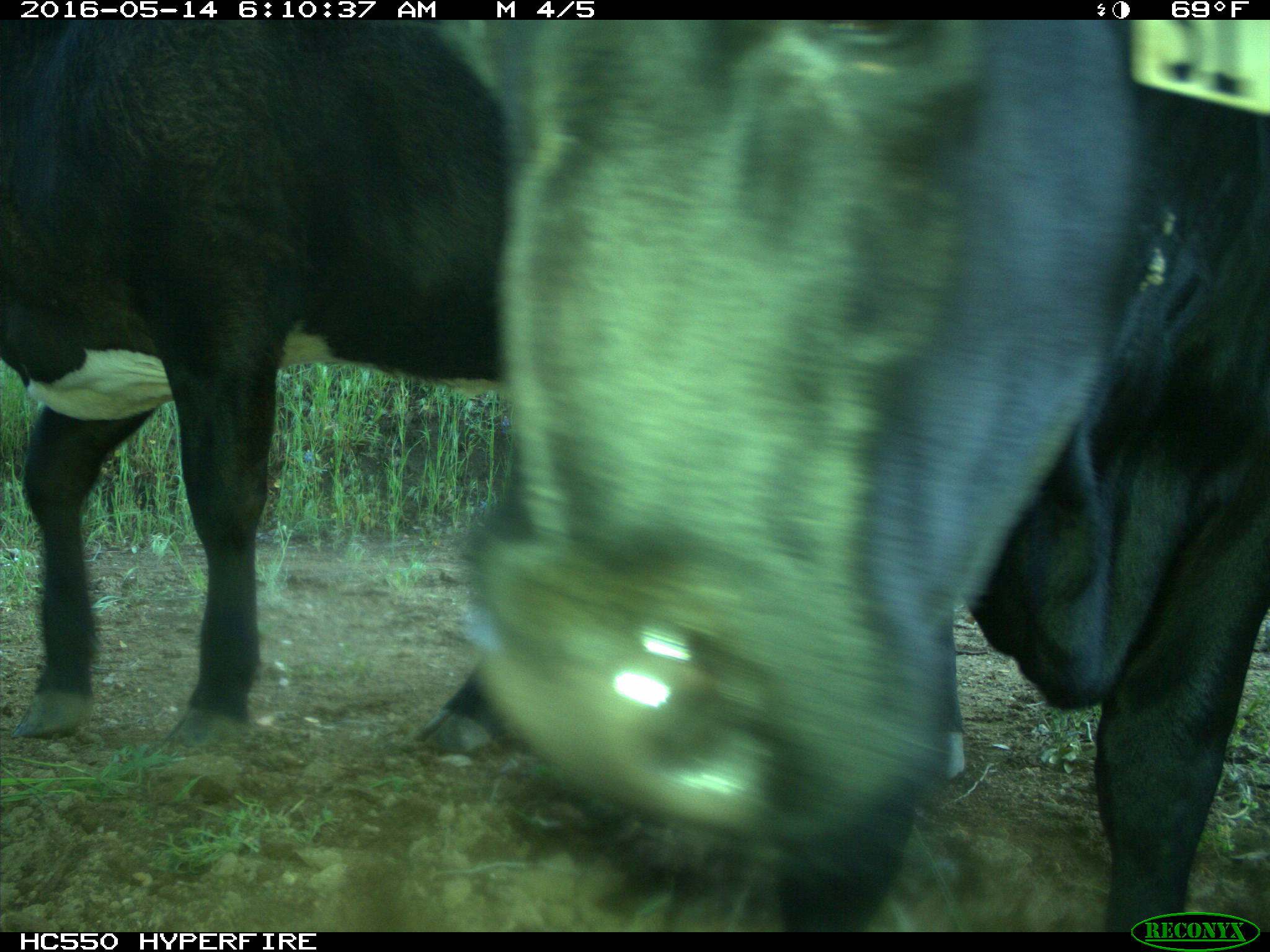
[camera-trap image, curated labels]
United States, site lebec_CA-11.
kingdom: Animalia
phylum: Chordata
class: Mammalia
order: Artiodactyla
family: Bovidae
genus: Bos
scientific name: Bos taurus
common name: domestic cow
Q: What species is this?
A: Bos taurus (domestic cow).